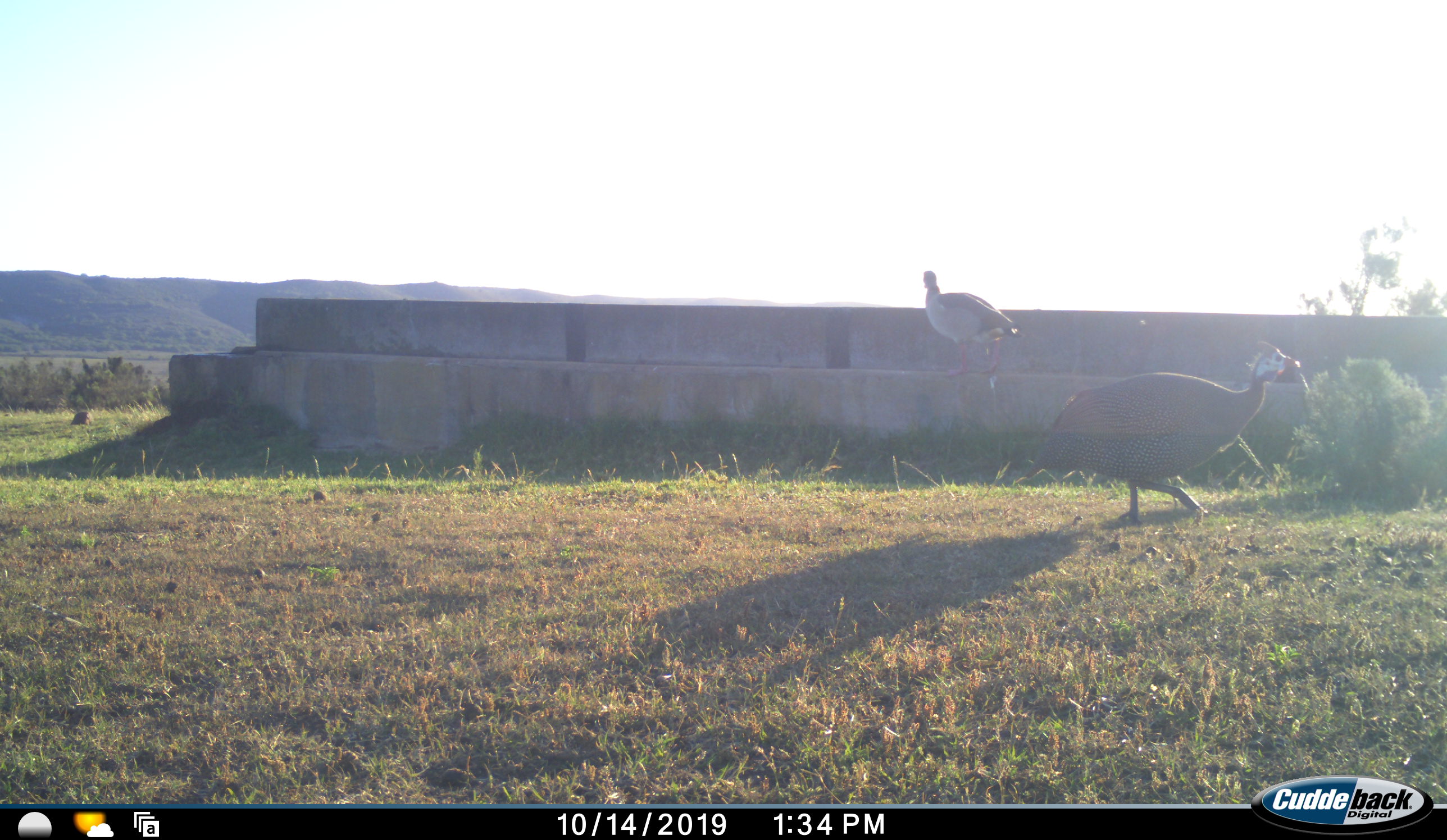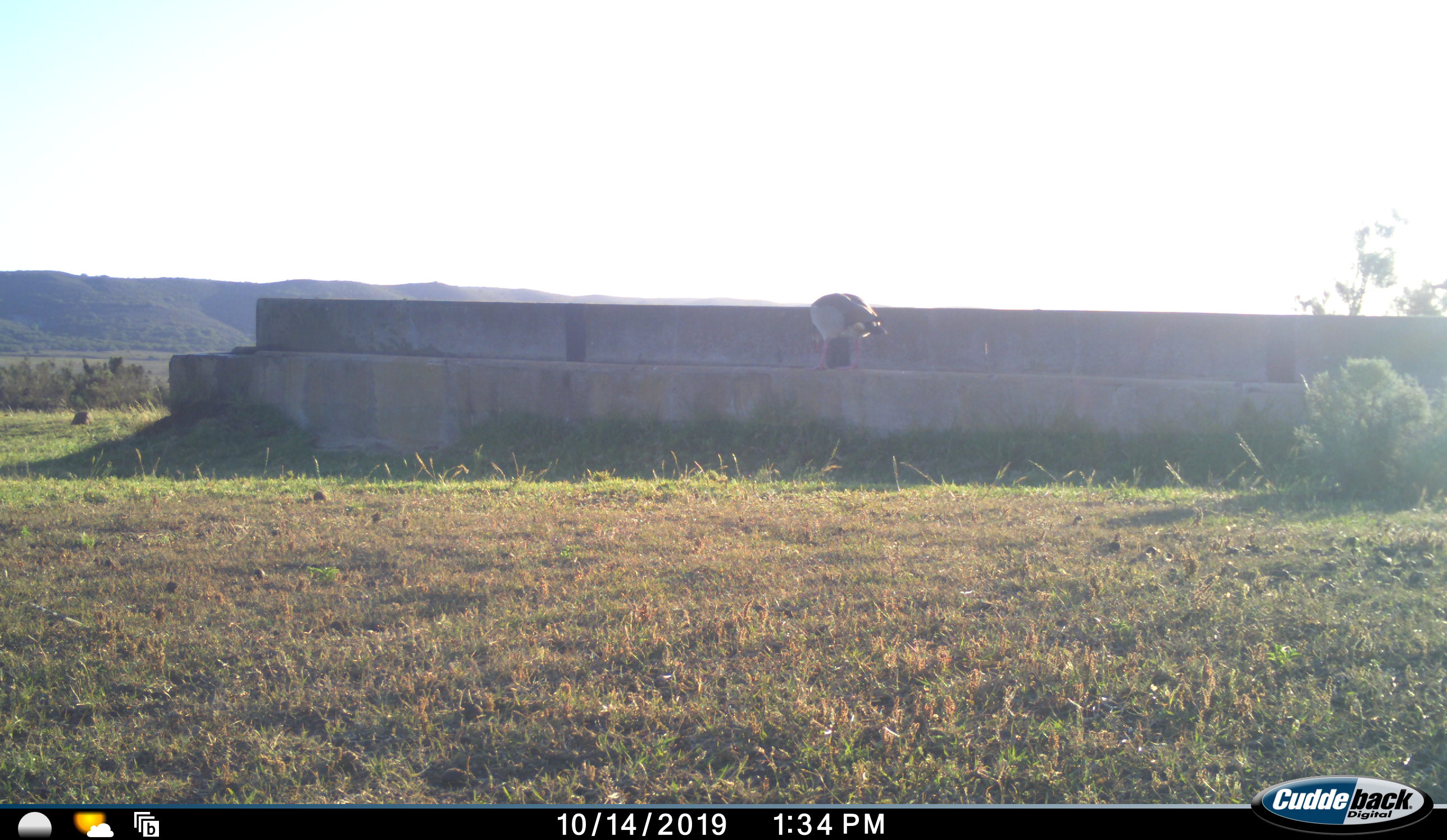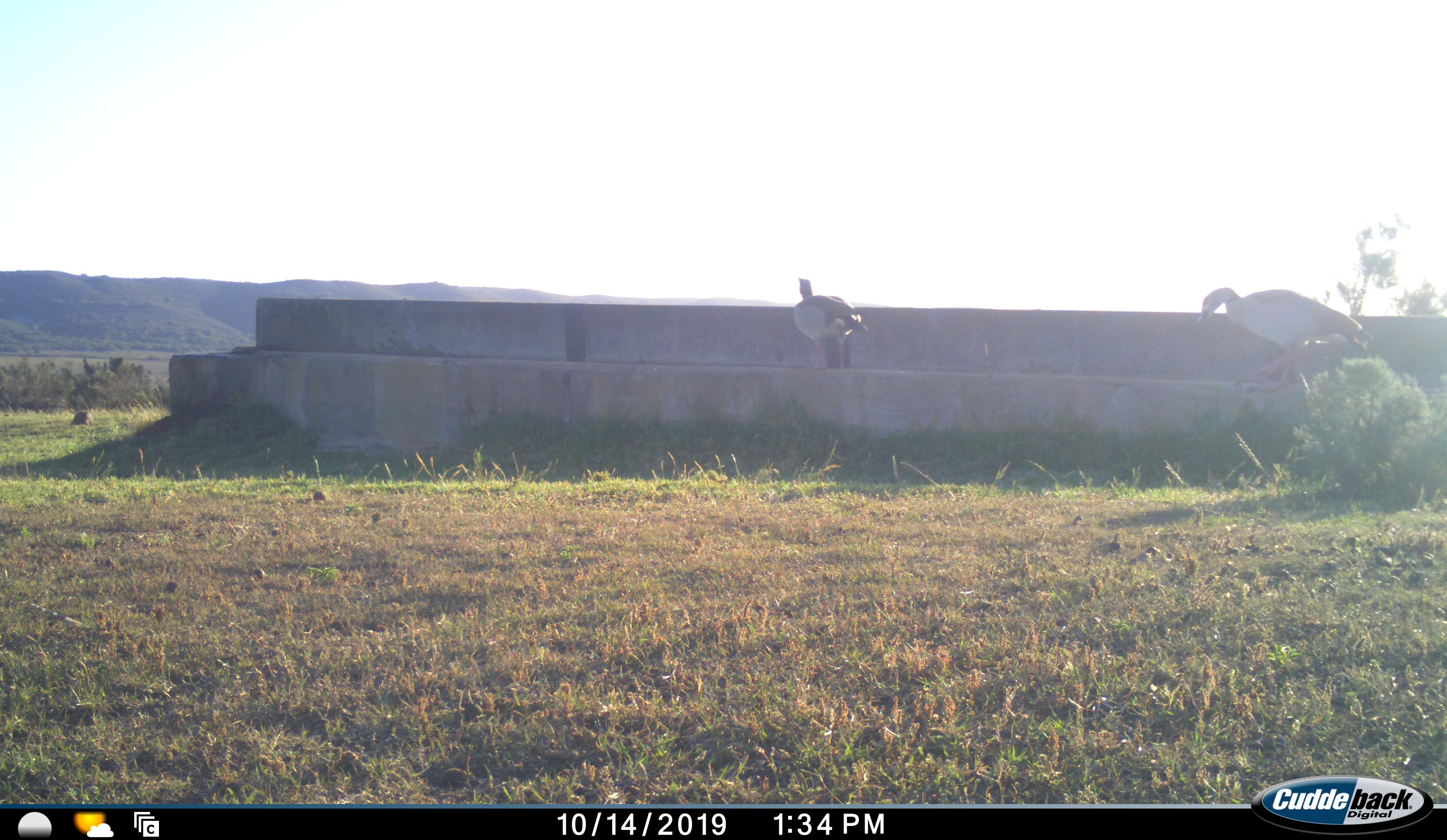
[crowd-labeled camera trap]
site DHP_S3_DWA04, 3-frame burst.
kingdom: Animalia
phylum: Chordata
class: Aves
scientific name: Aves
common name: bird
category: birdother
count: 3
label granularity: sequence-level